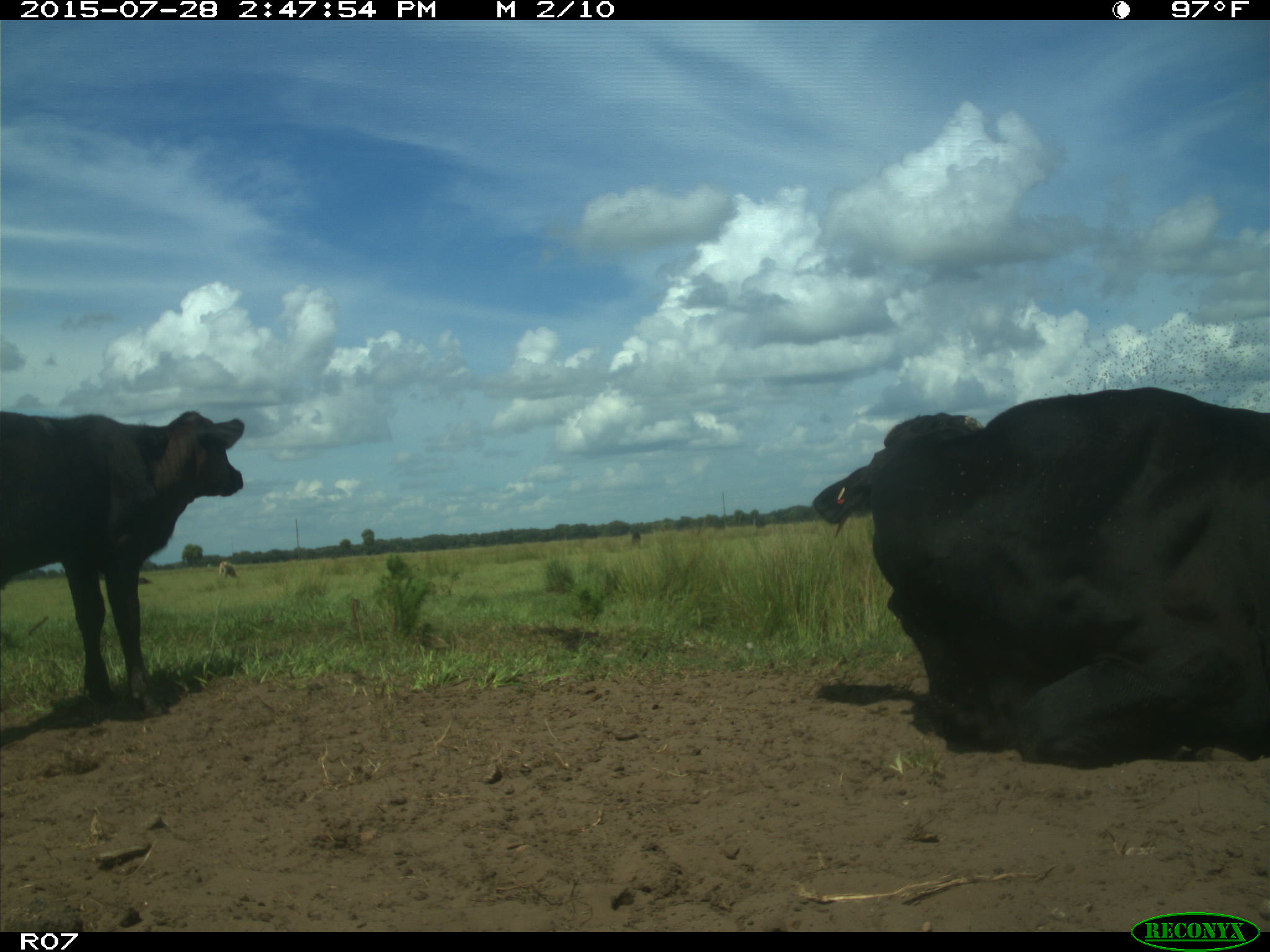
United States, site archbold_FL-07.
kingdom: Animalia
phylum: Chordata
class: Mammalia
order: Artiodactyla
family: Bovidae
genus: Bos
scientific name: Bos taurus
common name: domestic cow